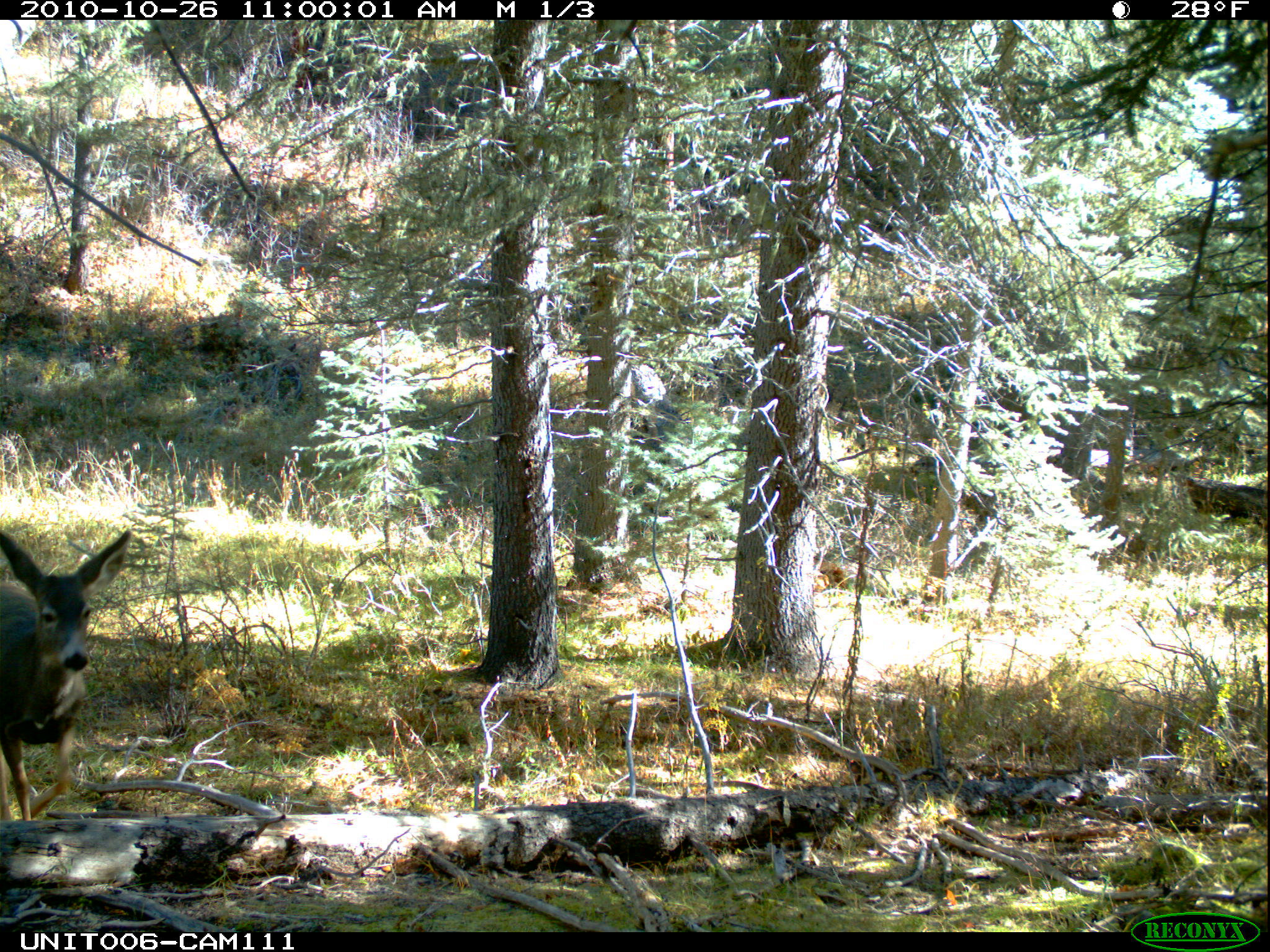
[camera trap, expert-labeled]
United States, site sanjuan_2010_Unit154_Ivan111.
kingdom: Animalia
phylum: Chordata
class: Mammalia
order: Artiodactyla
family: Cervidae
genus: Odocoileus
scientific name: Odocoileus hemionus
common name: mule deer